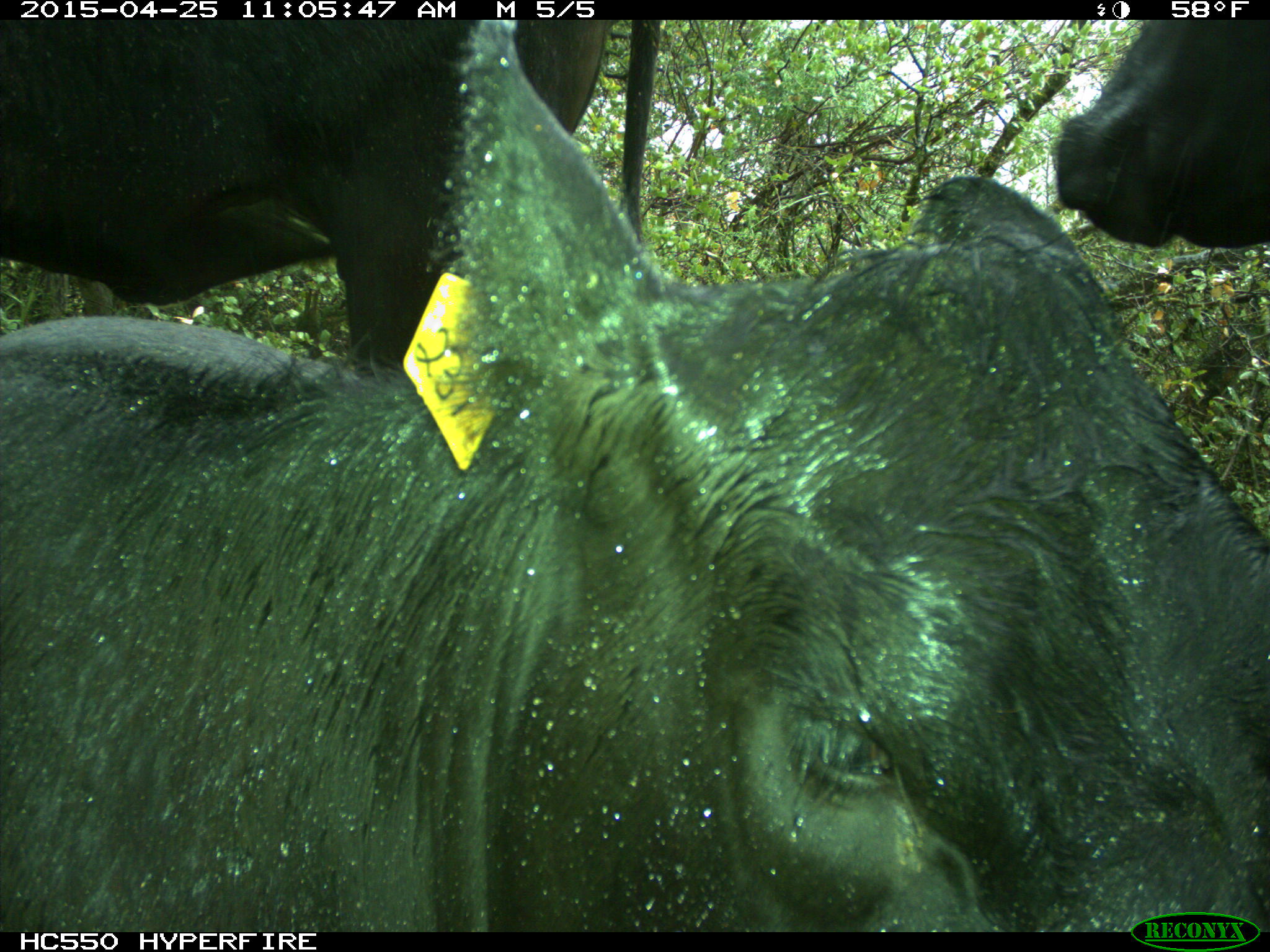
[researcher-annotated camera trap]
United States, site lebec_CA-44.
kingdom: Animalia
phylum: Chordata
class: Mammalia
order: Artiodactyla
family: Suidae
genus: Sus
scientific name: Sus scrofa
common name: wild boar